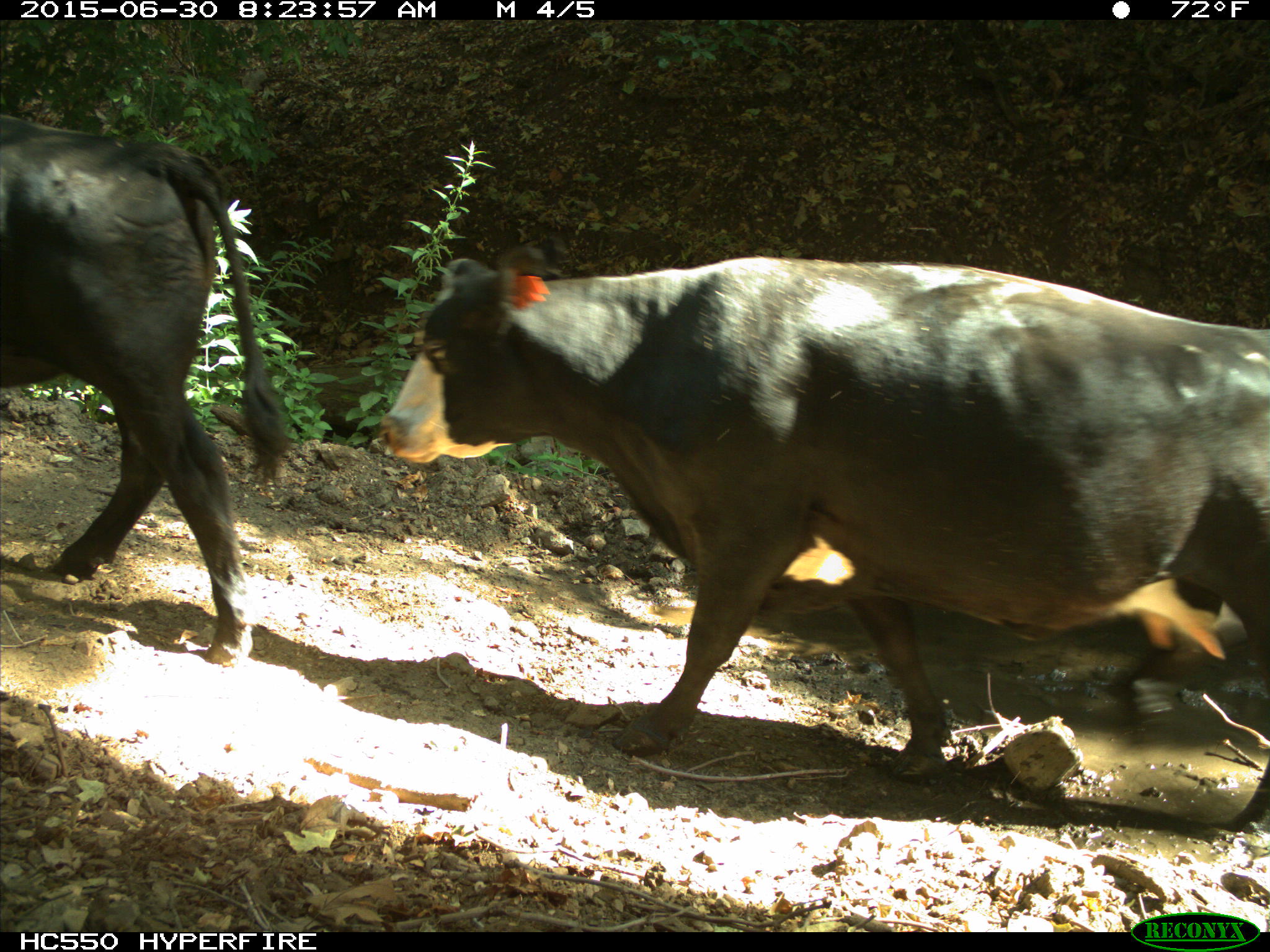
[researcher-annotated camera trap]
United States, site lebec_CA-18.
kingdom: Animalia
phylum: Chordata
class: Mammalia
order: Artiodactyla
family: Bovidae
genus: Bos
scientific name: Bos taurus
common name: domestic cow